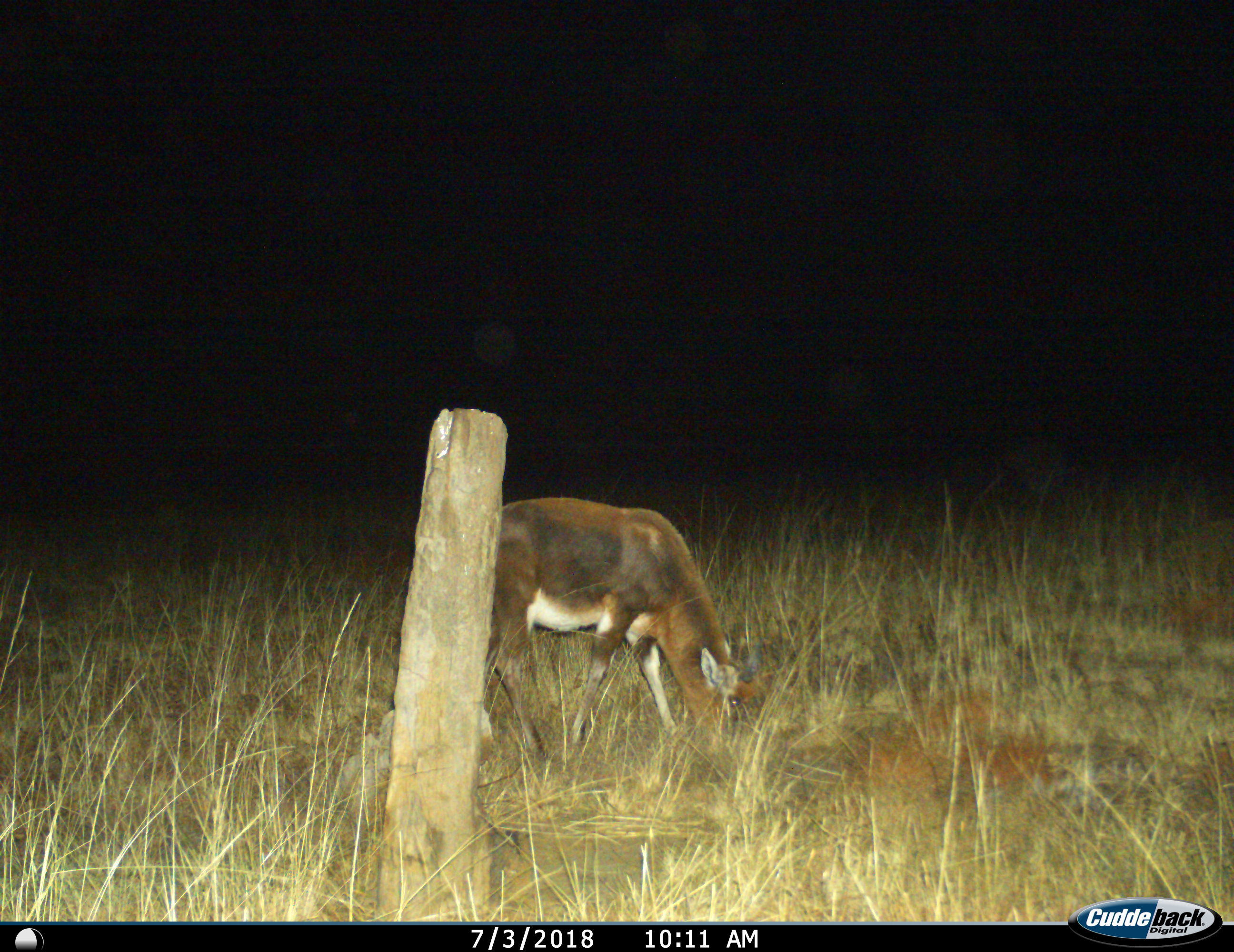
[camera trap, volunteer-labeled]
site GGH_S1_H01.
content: unidentified animal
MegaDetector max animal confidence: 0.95